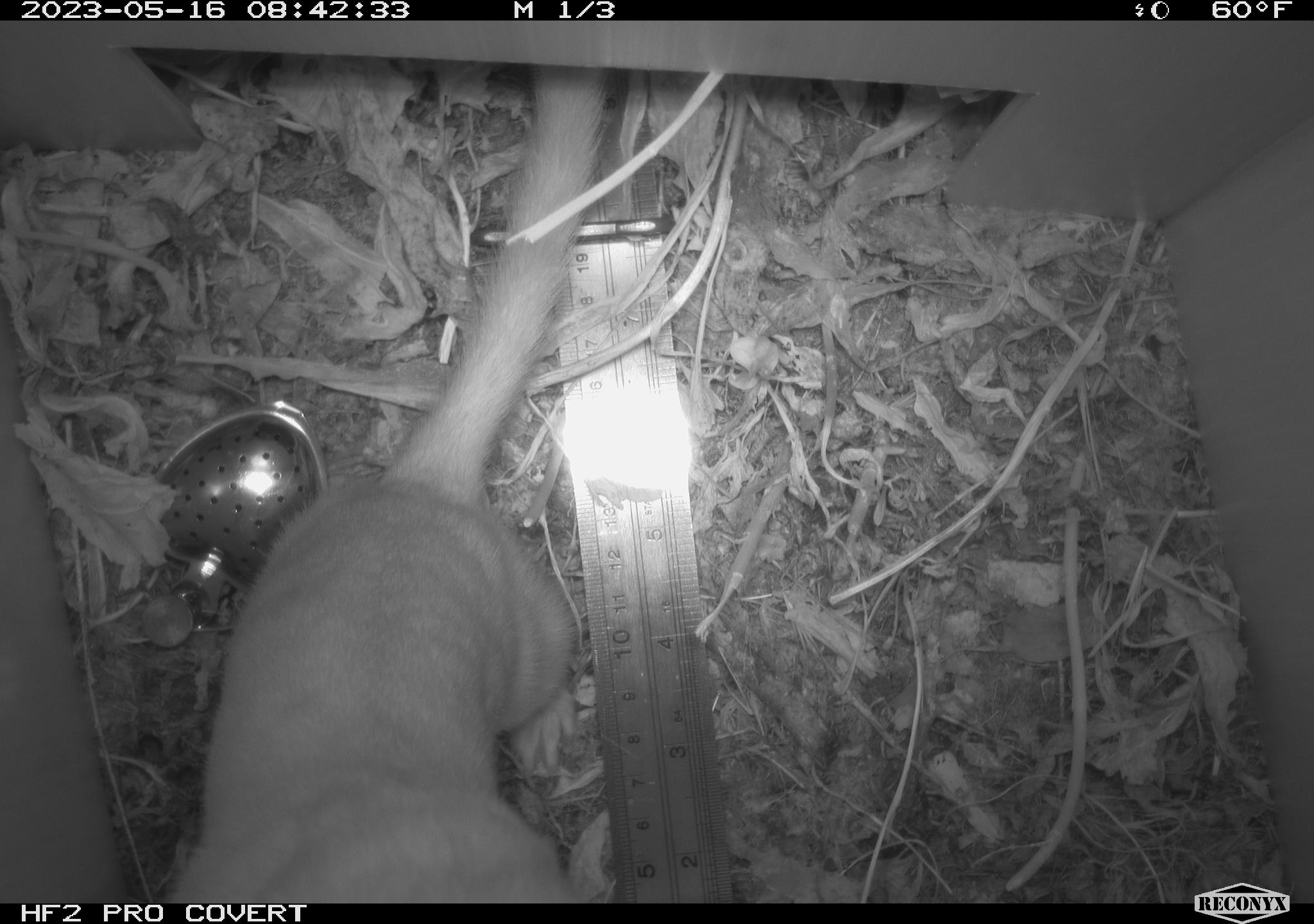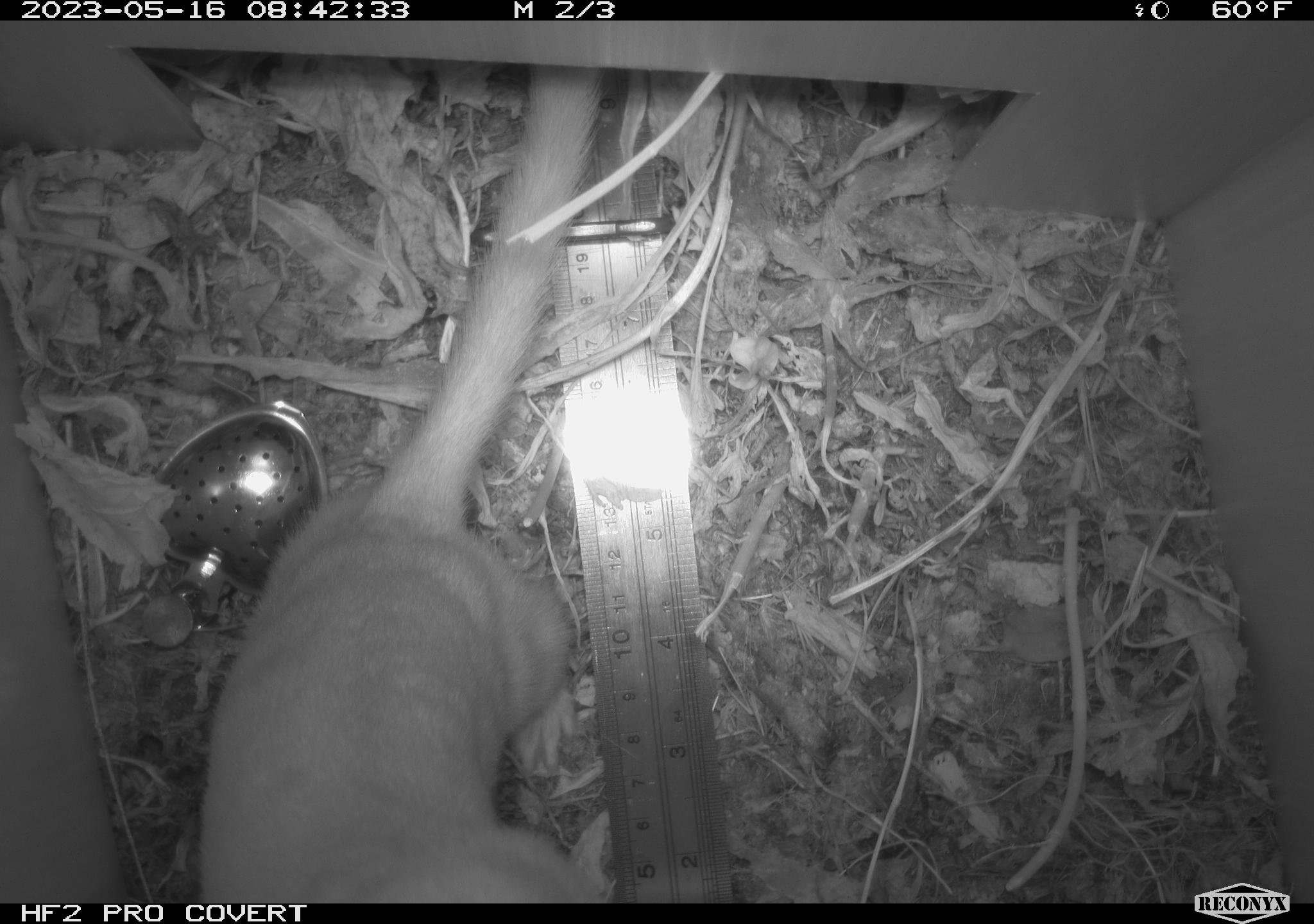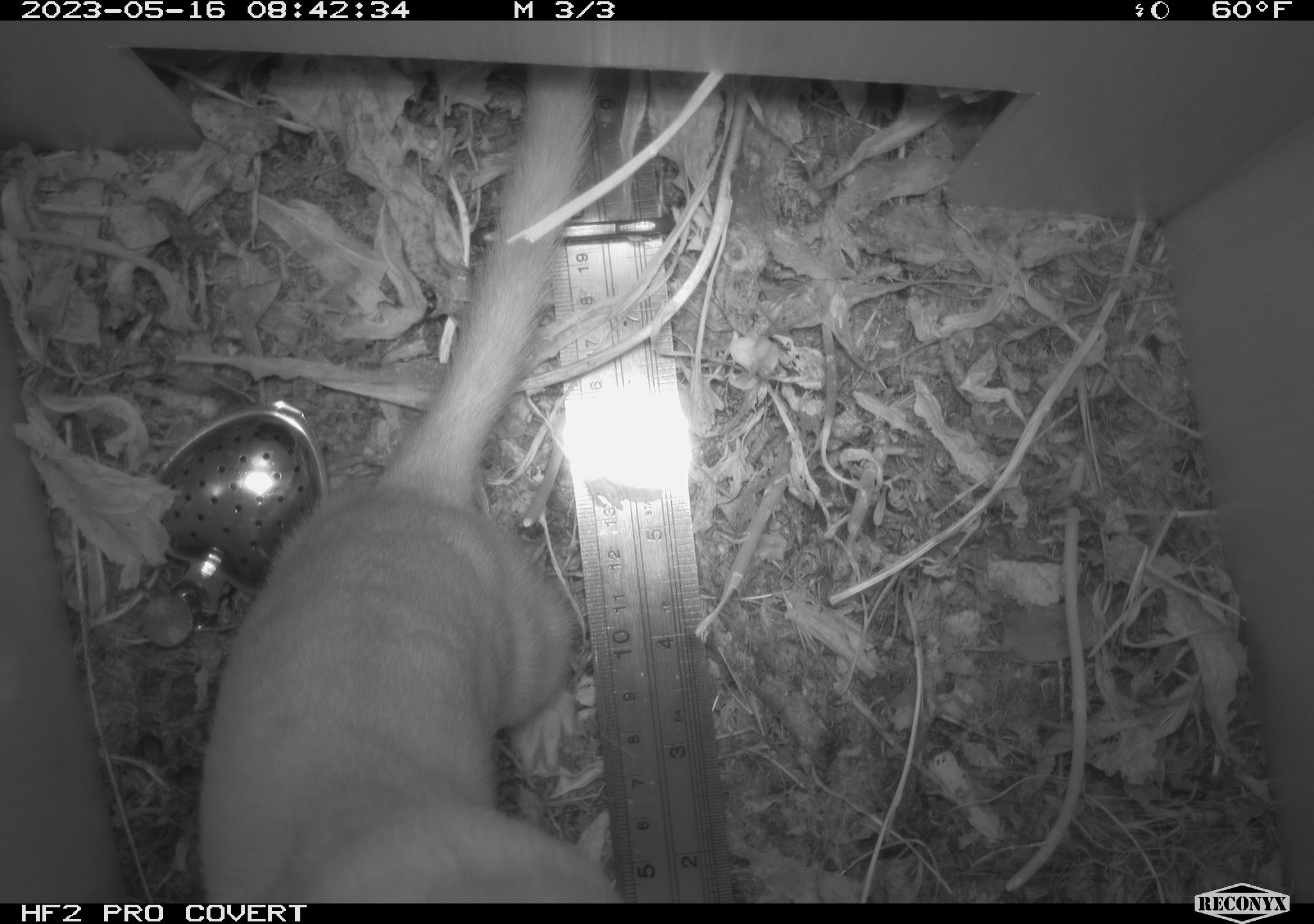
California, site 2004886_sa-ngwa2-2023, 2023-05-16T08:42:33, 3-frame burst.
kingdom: Animalia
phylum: Chordata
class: Mammalia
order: Carnivora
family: Mustelidae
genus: Neogale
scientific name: Neogale frenata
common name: long-tailed weasel